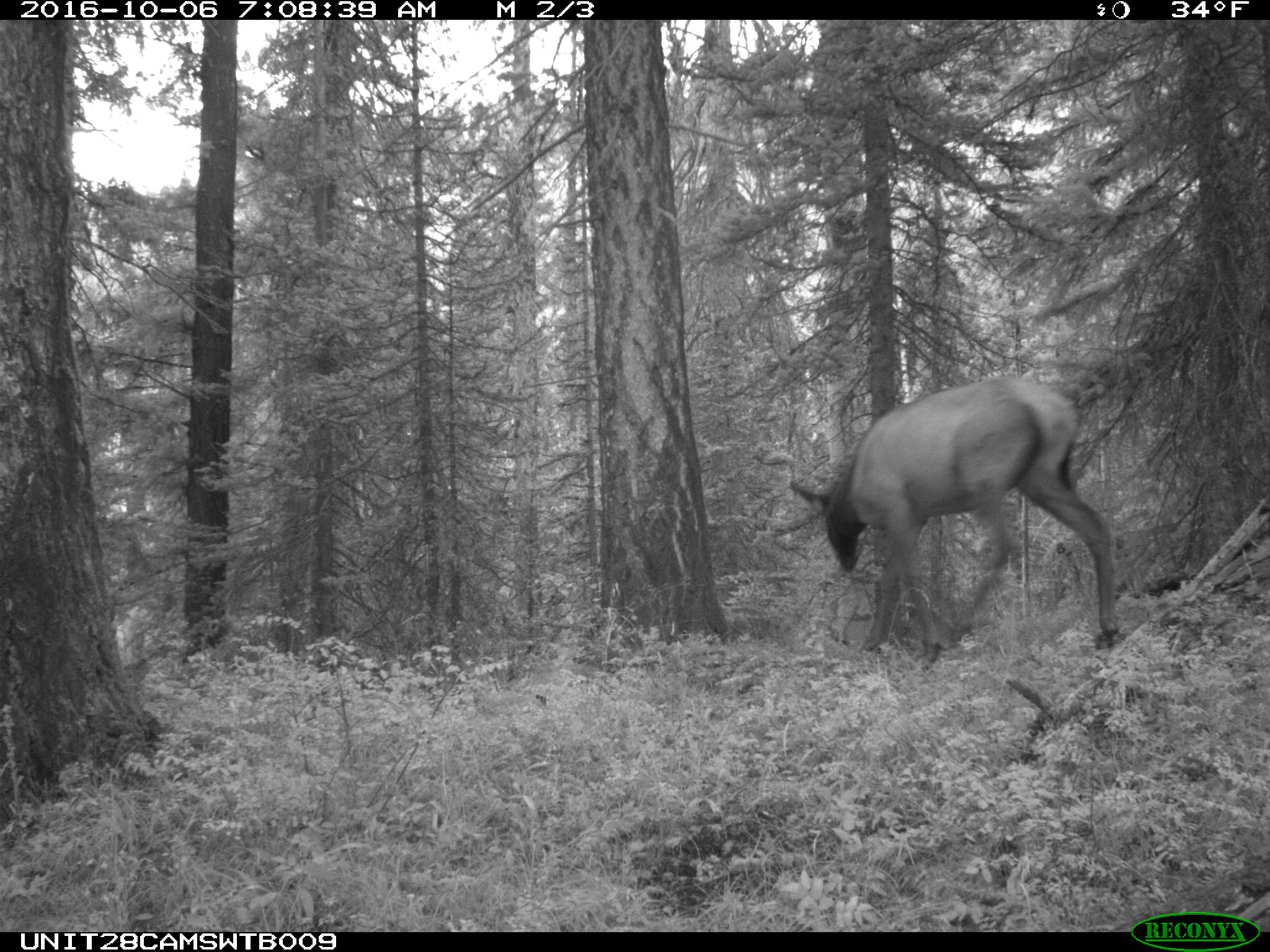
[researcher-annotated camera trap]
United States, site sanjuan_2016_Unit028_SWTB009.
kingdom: Animalia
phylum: Chordata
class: Mammalia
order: Artiodactyla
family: Cervidae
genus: Cervus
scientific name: Cervus elaphus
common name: red deer